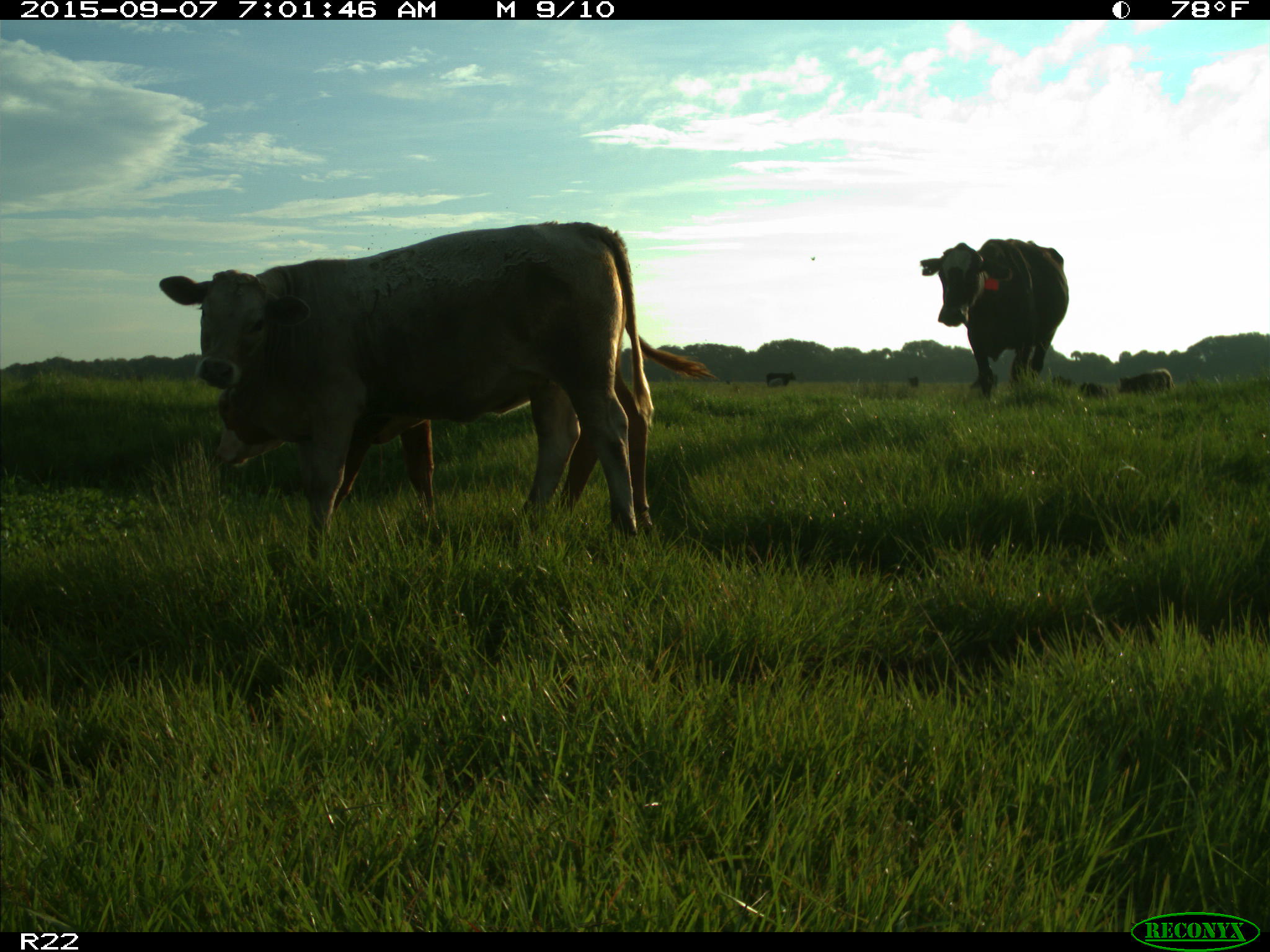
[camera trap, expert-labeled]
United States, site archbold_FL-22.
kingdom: Animalia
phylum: Chordata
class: Mammalia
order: Artiodactyla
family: Bovidae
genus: Bos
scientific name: Bos taurus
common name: domestic cow